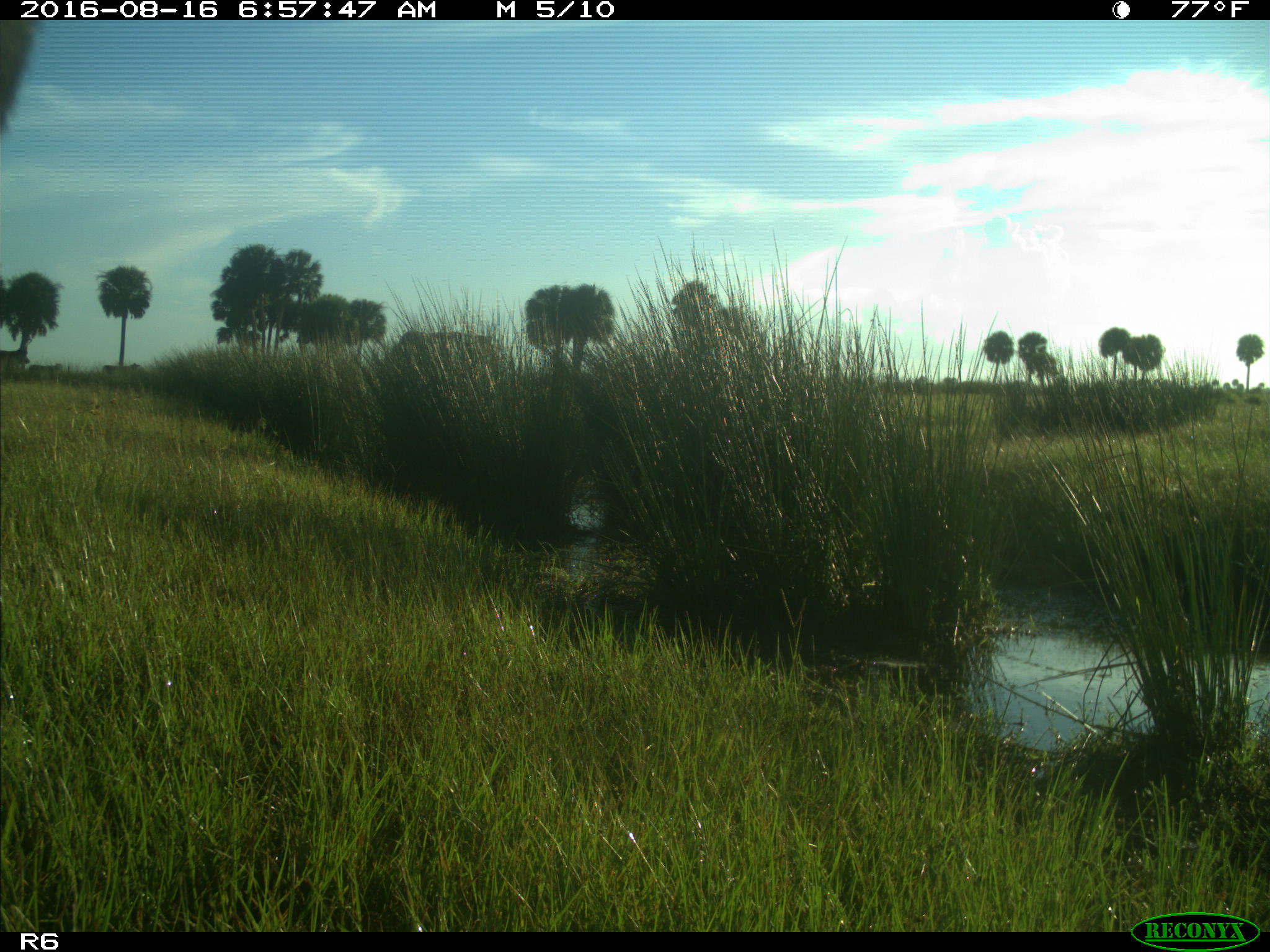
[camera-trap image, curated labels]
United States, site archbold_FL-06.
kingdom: Animalia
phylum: Chordata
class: Mammalia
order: Artiodactyla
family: Bovidae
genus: Bos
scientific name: Bos taurus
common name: domestic cow